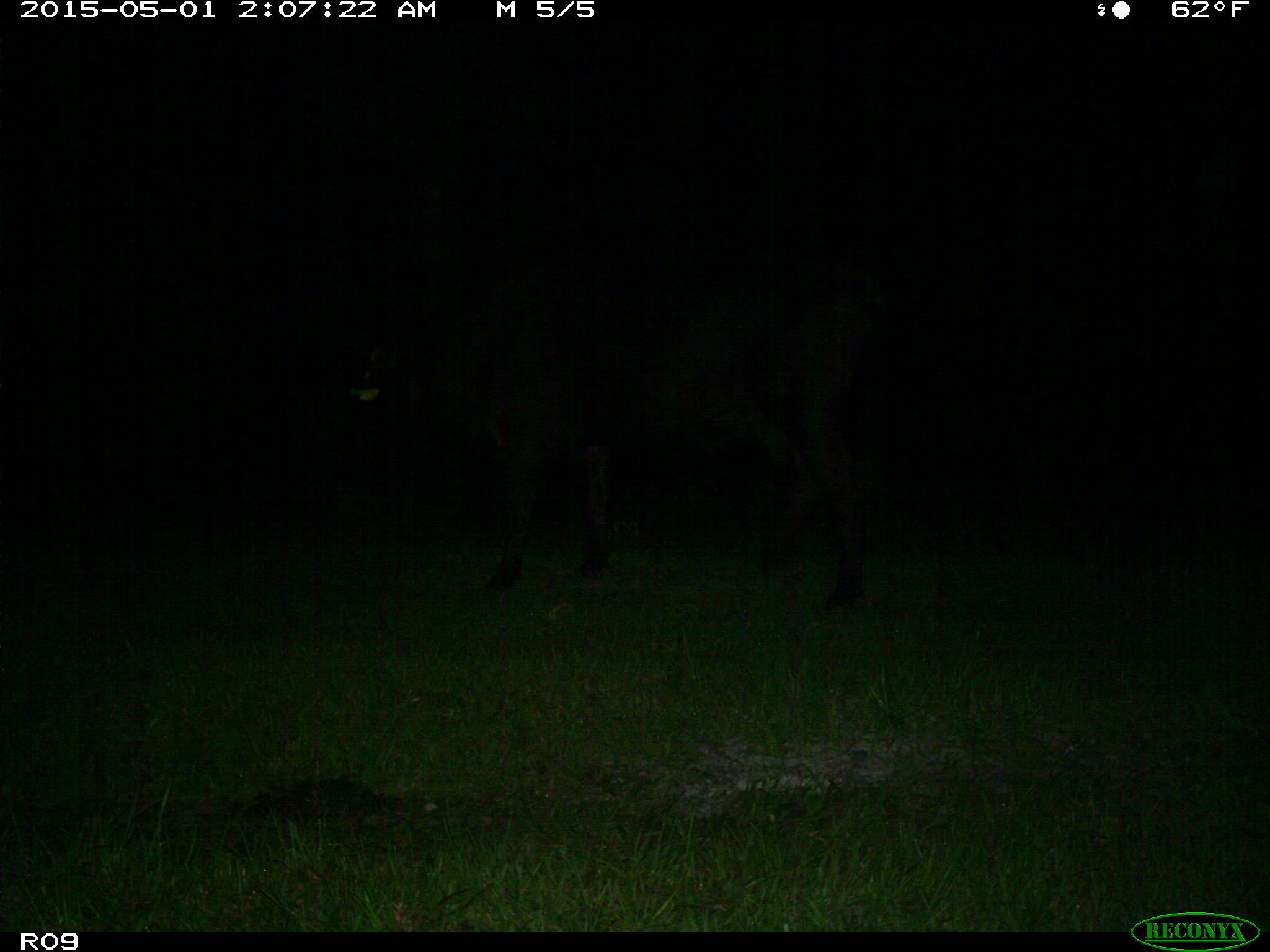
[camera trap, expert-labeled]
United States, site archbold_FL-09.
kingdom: Animalia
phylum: Chordata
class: Mammalia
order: Artiodactyla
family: Bovidae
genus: Bos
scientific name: Bos taurus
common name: domestic cow